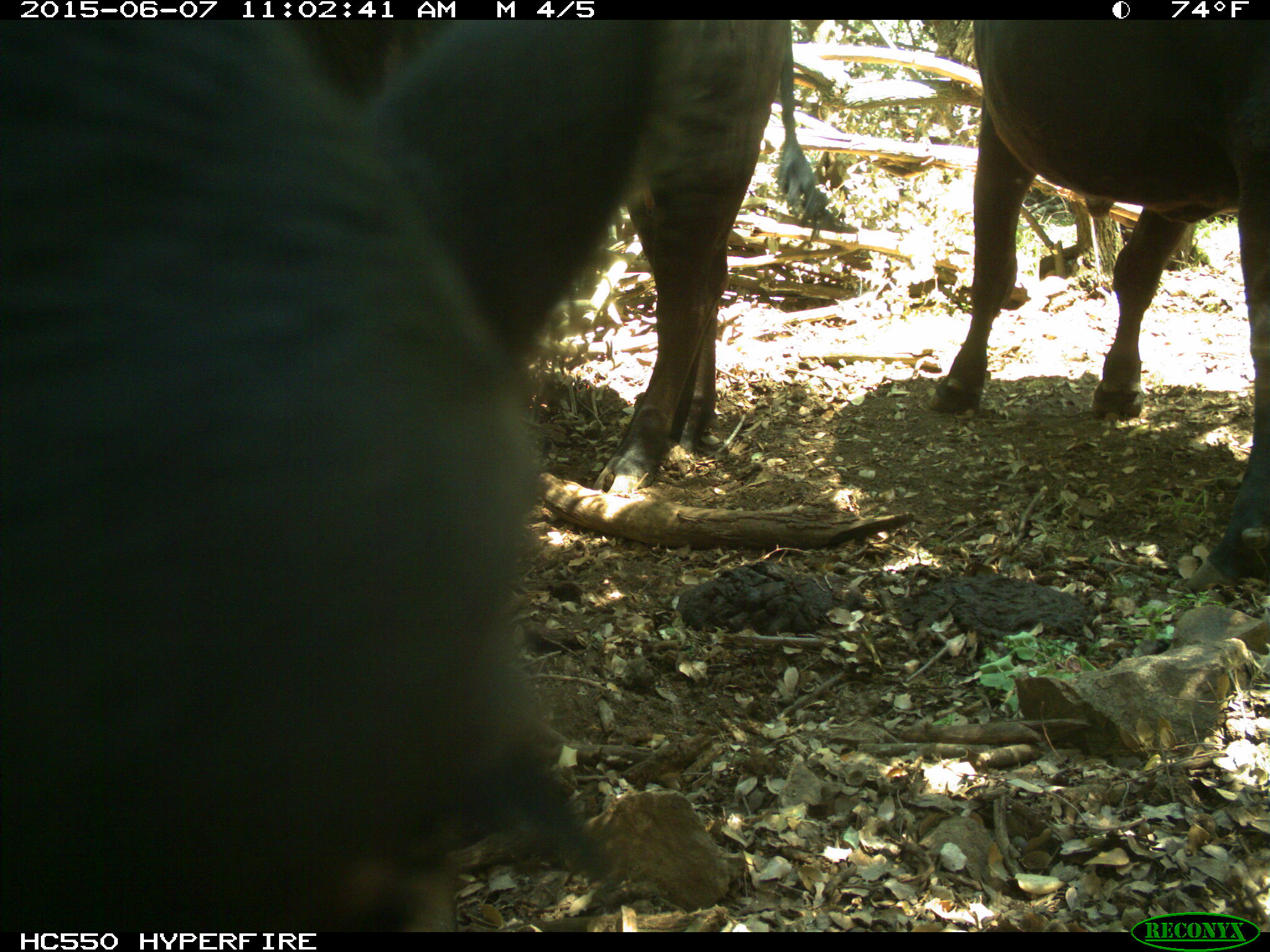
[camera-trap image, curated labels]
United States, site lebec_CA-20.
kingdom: Animalia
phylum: Chordata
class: Mammalia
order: Artiodactyla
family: Bovidae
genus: Bos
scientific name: Bos taurus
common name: domestic cow